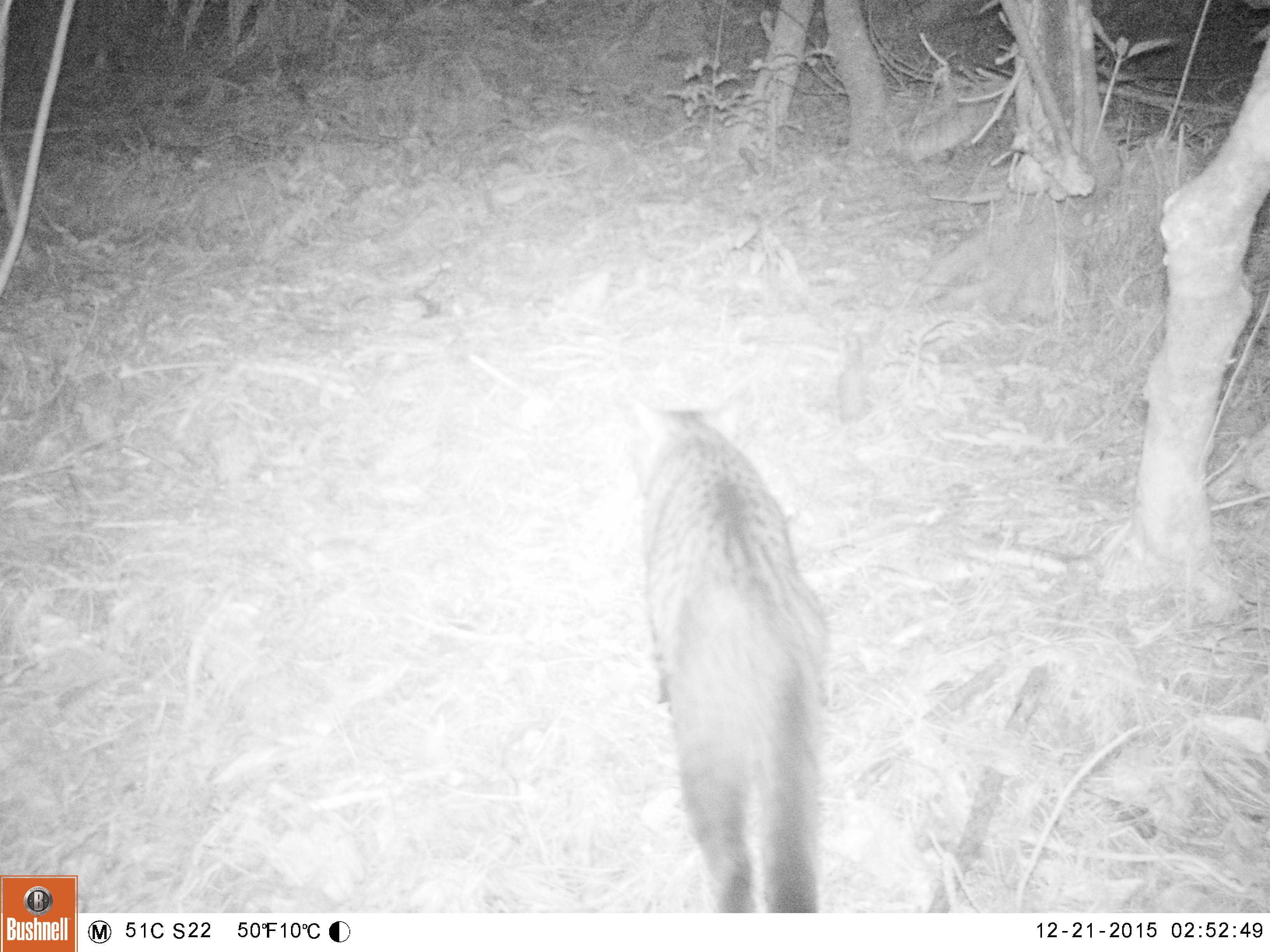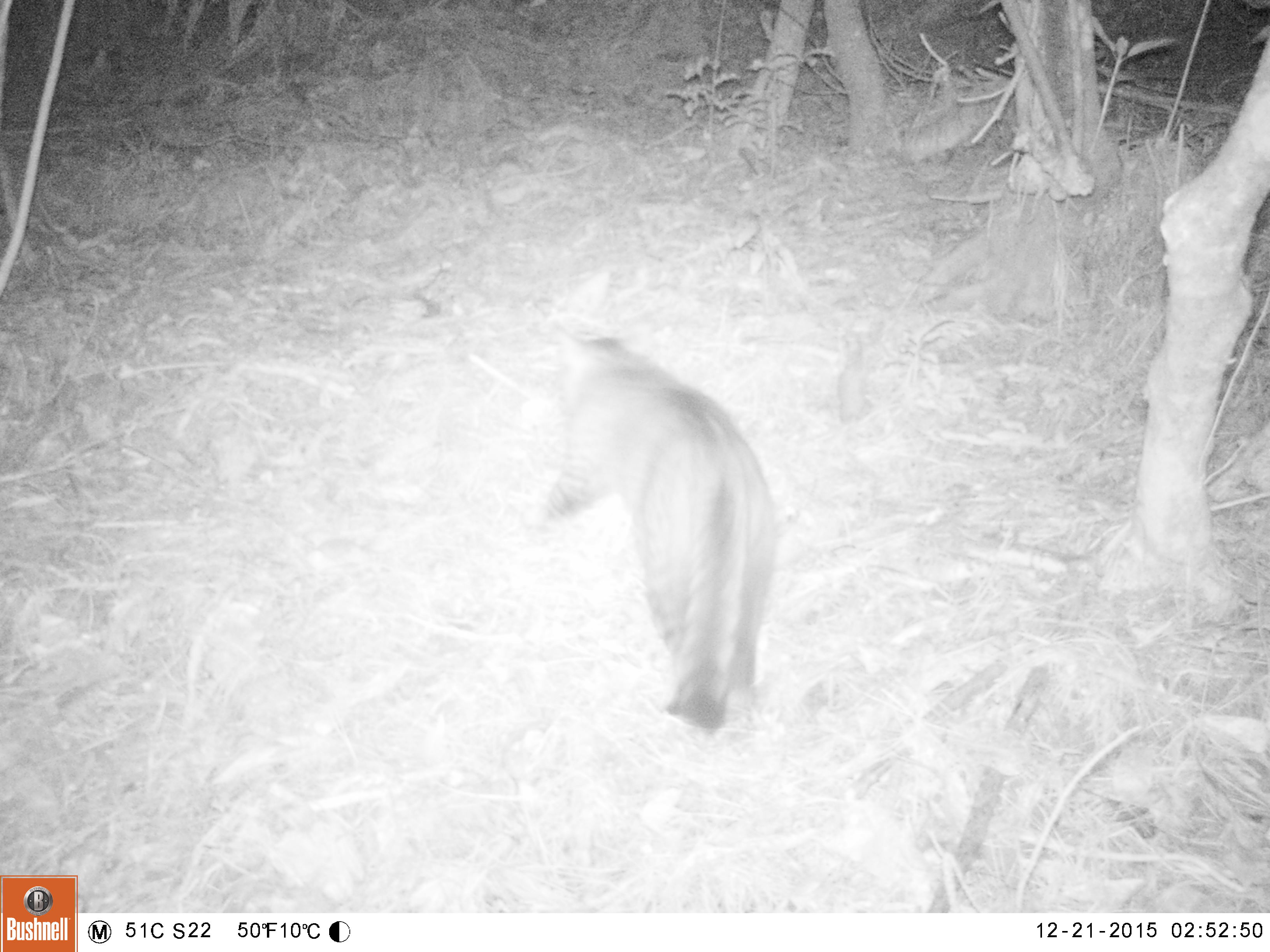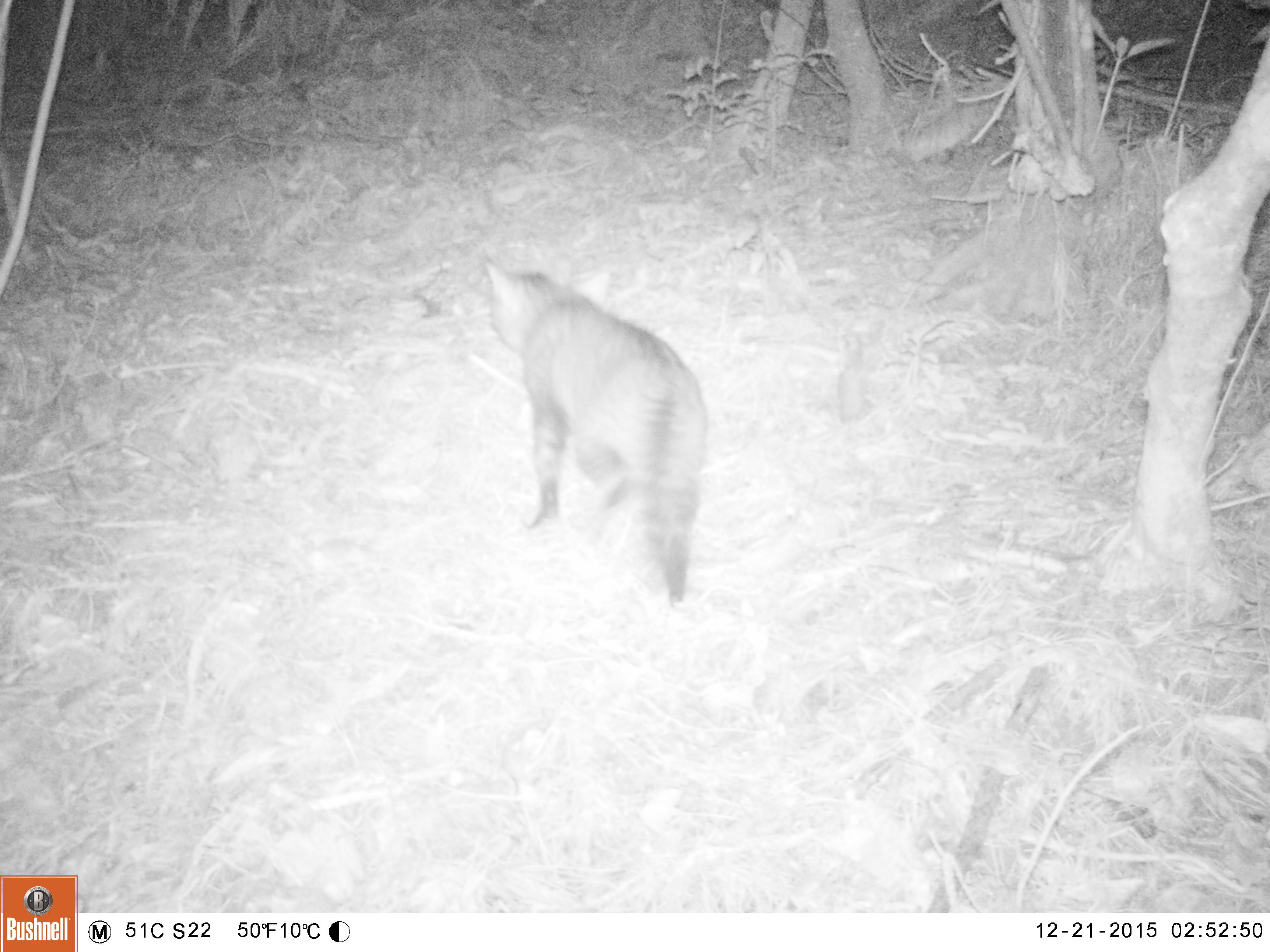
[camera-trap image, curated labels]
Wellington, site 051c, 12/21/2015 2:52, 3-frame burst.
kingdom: Animalia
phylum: Chordata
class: Mammalia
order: Carnivora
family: Felidae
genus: Felis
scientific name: Felis catus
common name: cat